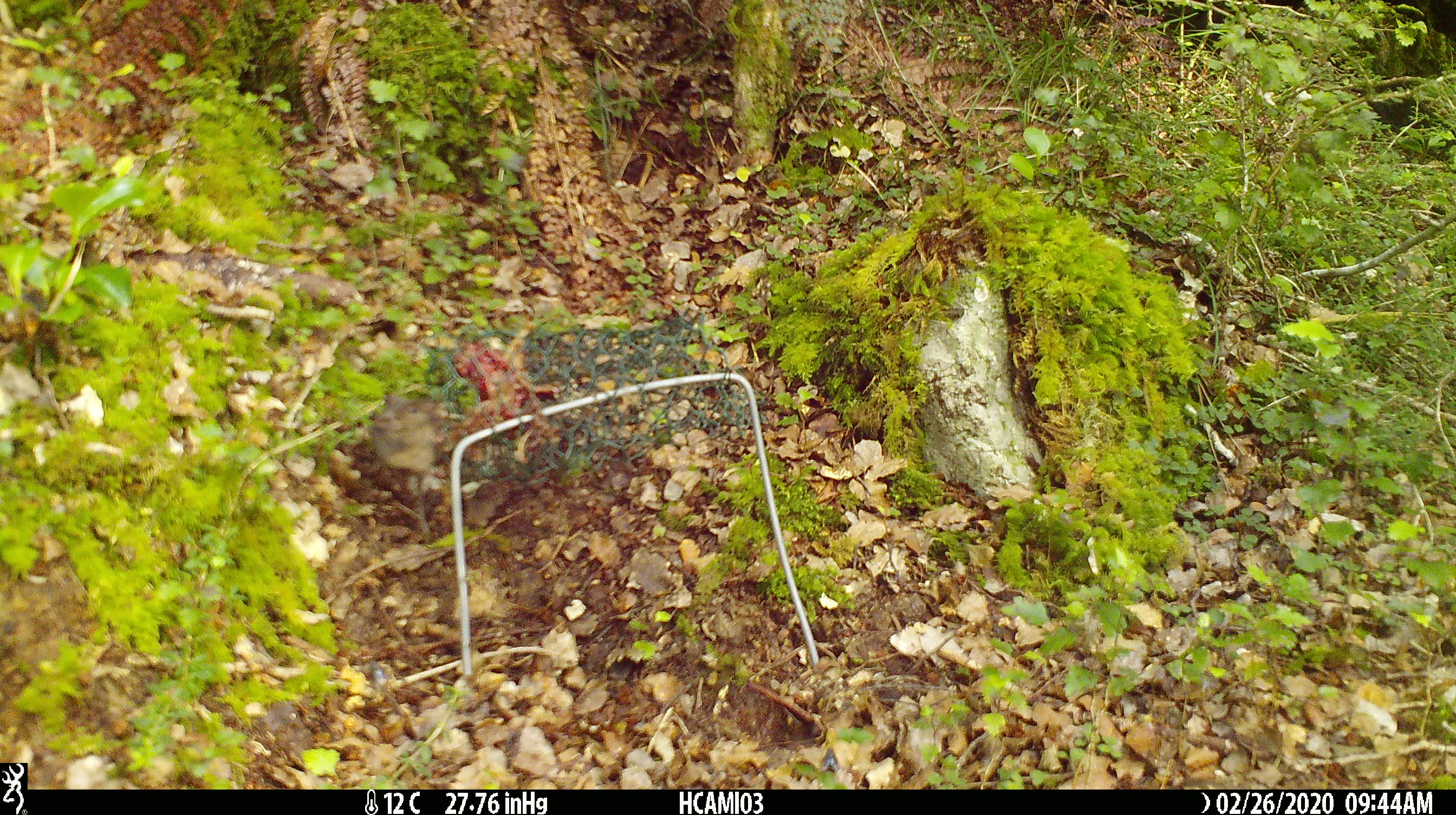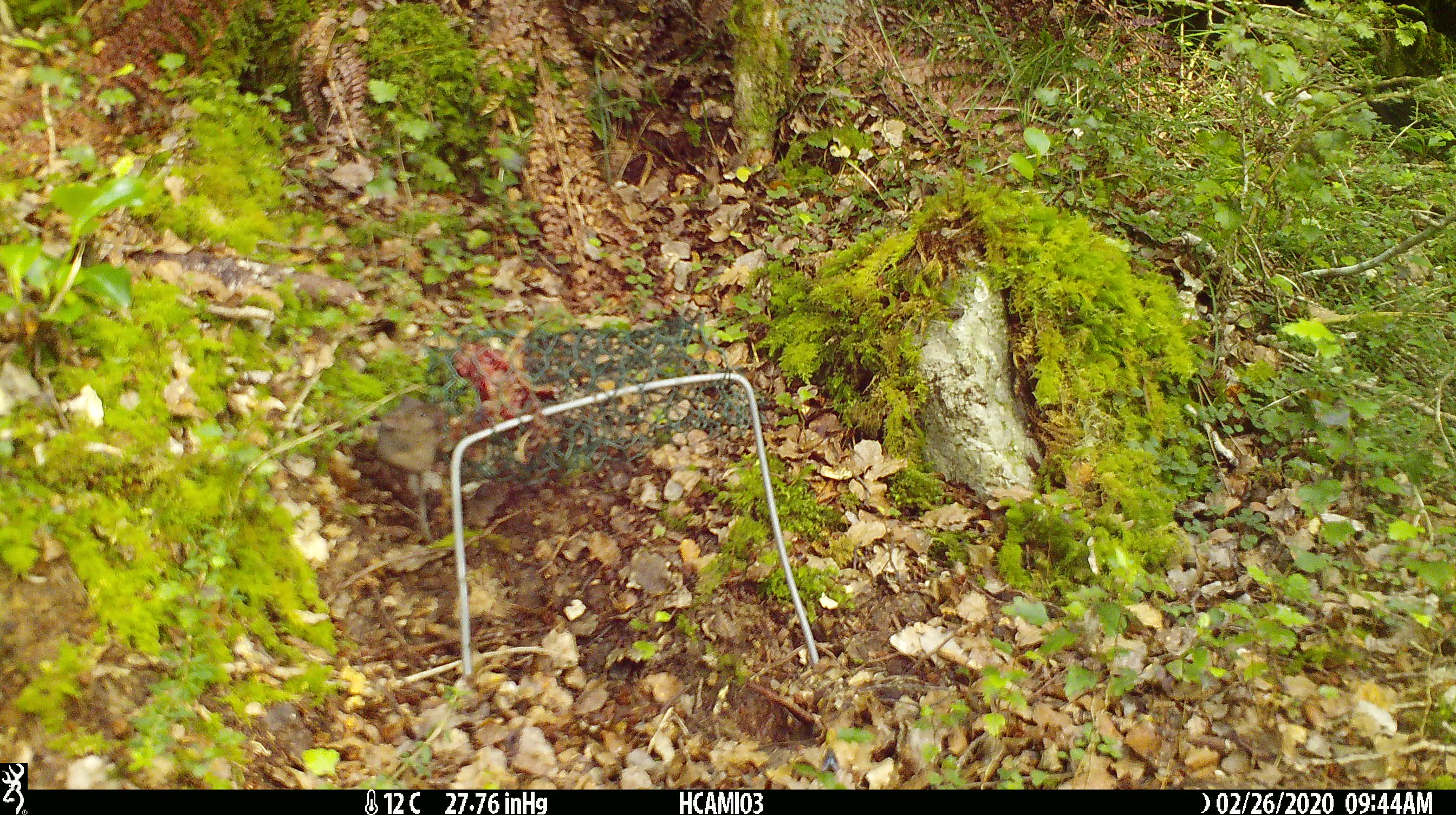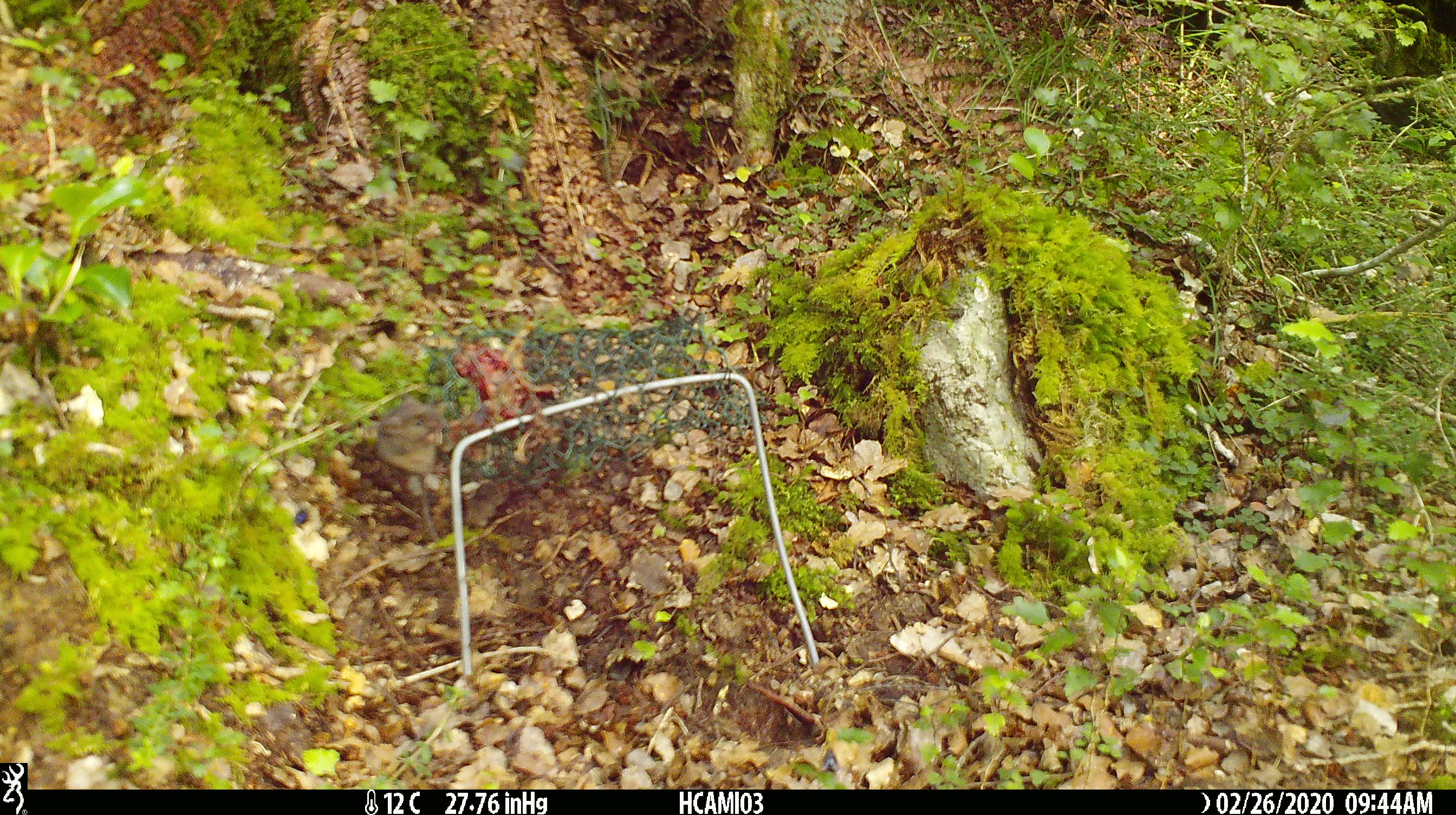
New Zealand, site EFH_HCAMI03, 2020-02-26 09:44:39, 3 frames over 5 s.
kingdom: Animalia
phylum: Chordata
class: Mammalia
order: Rodentia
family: Muridae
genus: Mus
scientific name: Mus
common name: mouse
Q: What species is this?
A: Mouse (Mus).